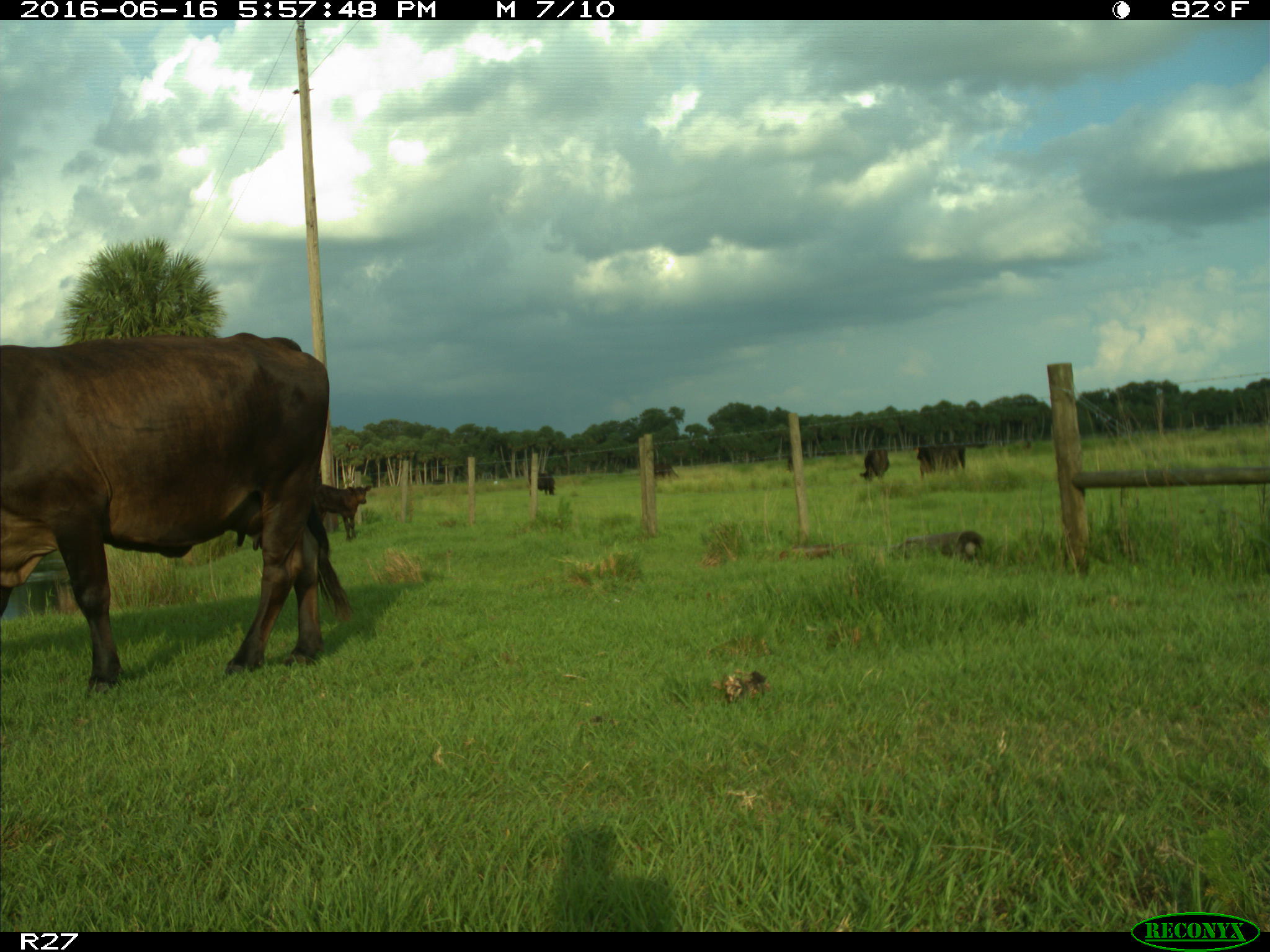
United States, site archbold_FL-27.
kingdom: Animalia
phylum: Chordata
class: Mammalia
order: Artiodactyla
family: Bovidae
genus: Bos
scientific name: Bos taurus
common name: domestic cow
Bos taurus (domestic cow).